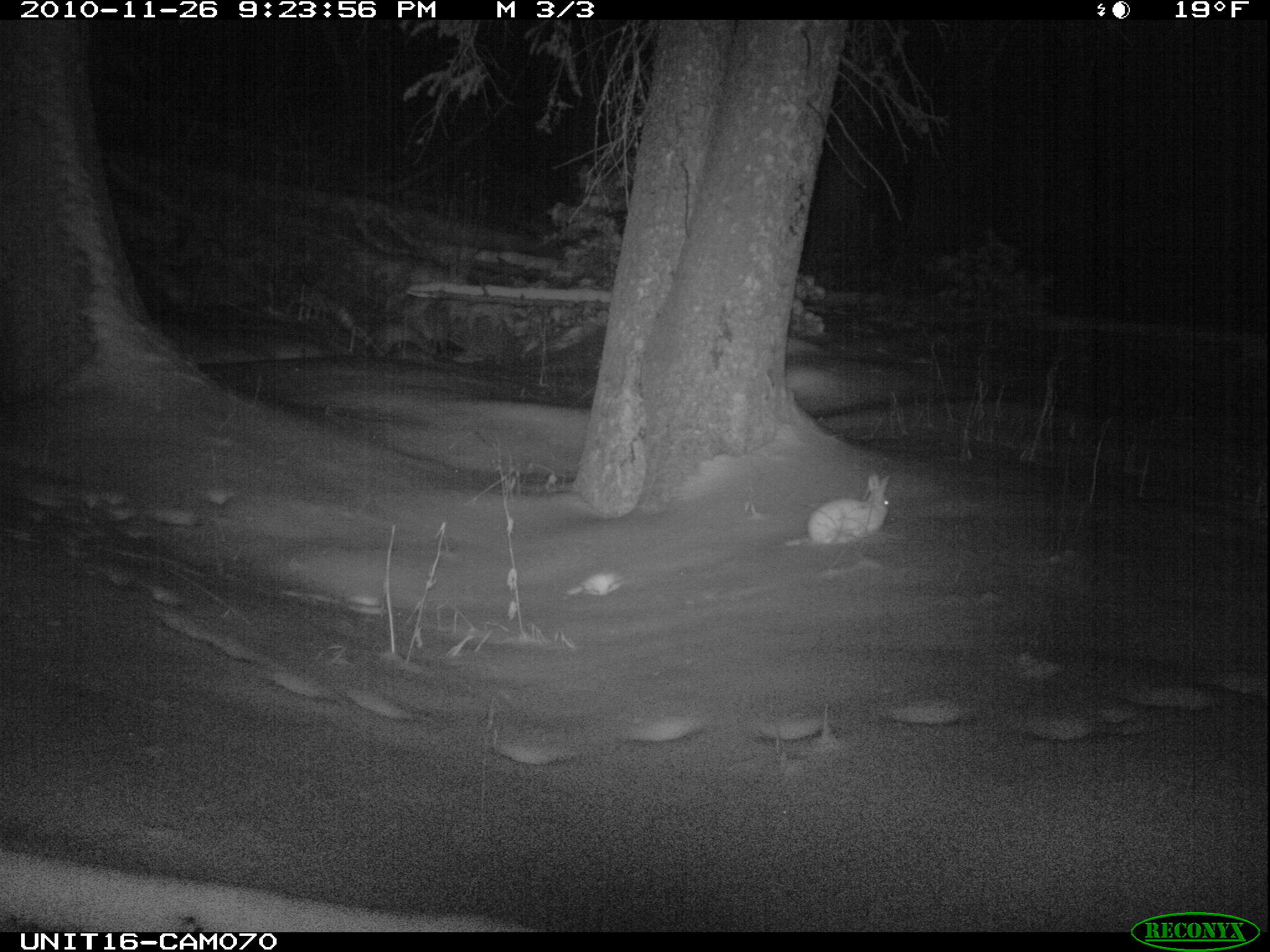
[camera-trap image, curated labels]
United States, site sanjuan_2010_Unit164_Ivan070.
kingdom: Animalia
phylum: Chordata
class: Mammalia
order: Lagomorpha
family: Leporidae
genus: Lepus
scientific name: Lepus americanus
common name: snowshoe hare